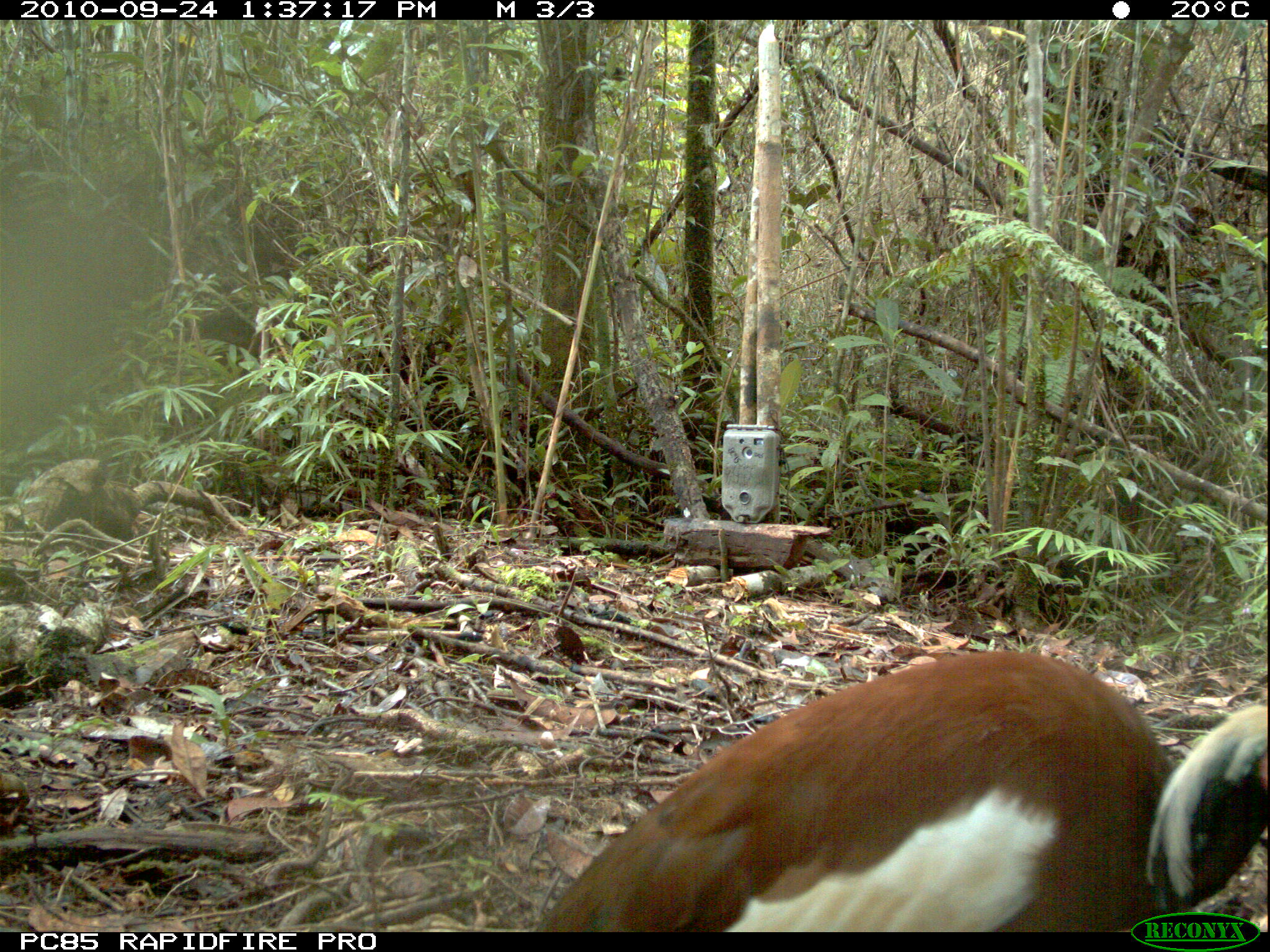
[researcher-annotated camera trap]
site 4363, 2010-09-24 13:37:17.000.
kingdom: Animalia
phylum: Chordata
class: Aves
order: Pelecaniformes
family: Threskiornithidae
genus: Lophotibis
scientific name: Lophotibis cristata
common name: madagascar ibis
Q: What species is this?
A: Lophotibis cristata (madagascar ibis).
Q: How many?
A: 1.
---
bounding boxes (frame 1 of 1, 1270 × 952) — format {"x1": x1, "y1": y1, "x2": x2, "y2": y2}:
lophotibis cristata: {"x1": 540, "y1": 642, "x2": 1270, "y2": 935}